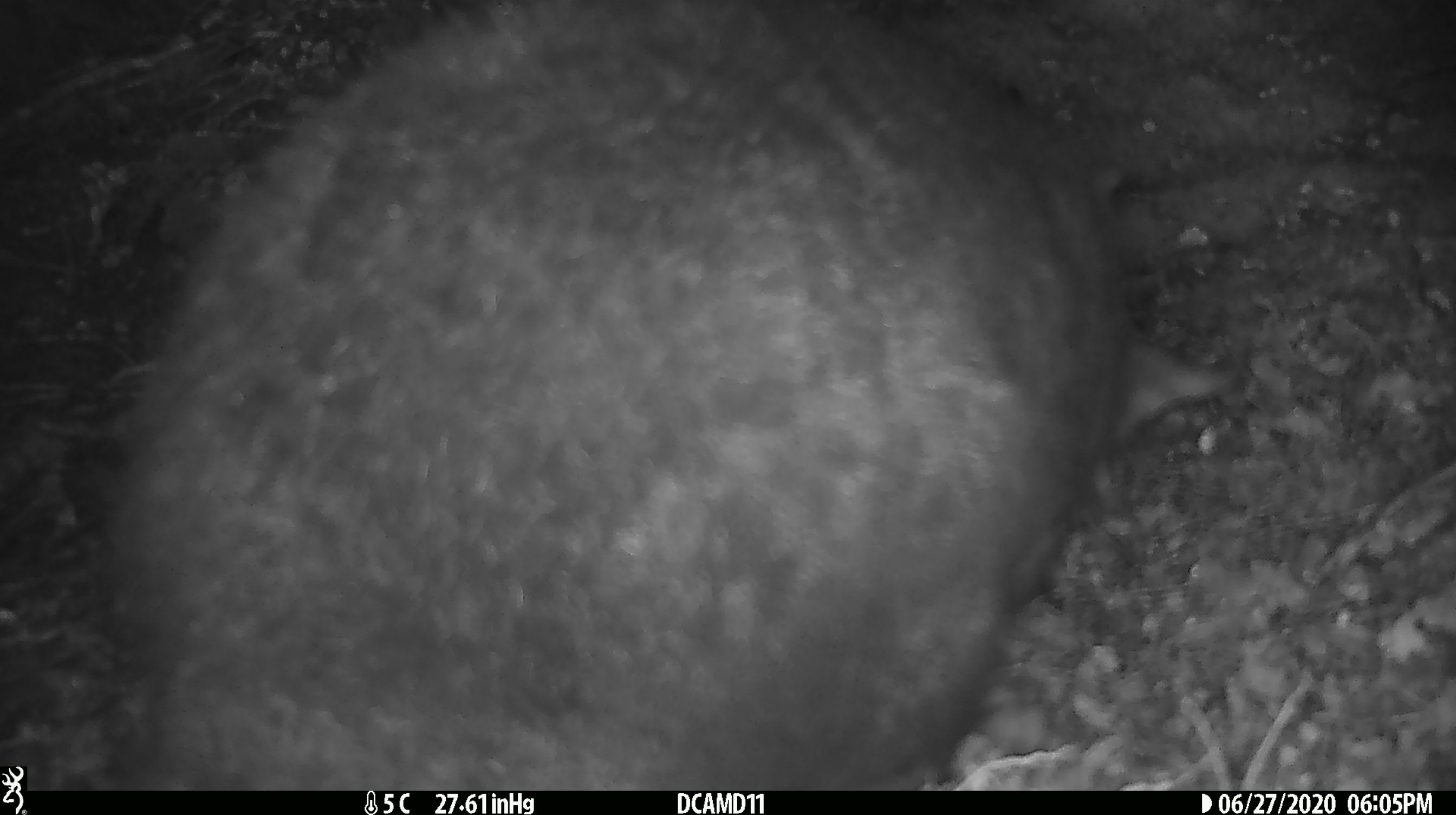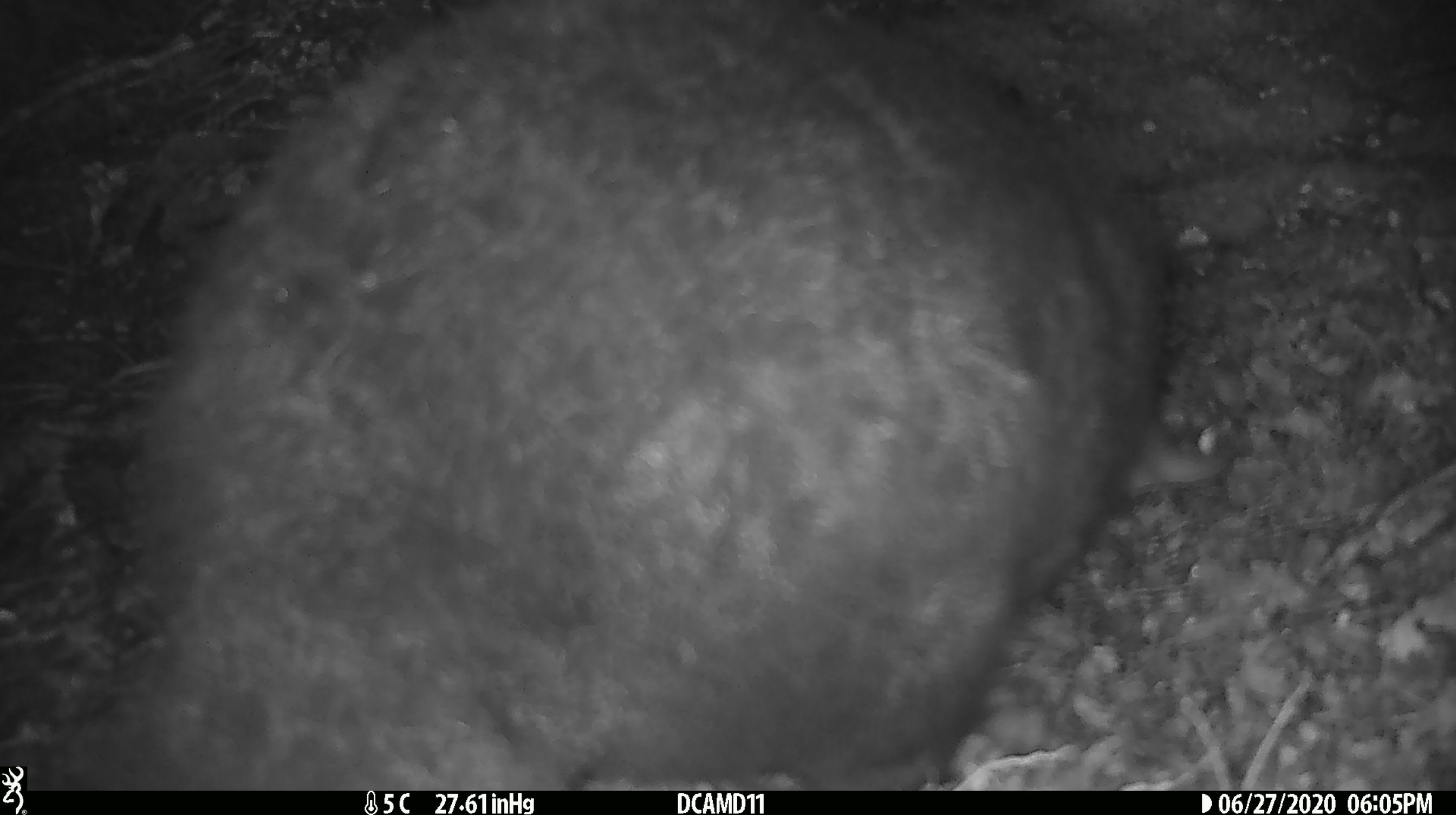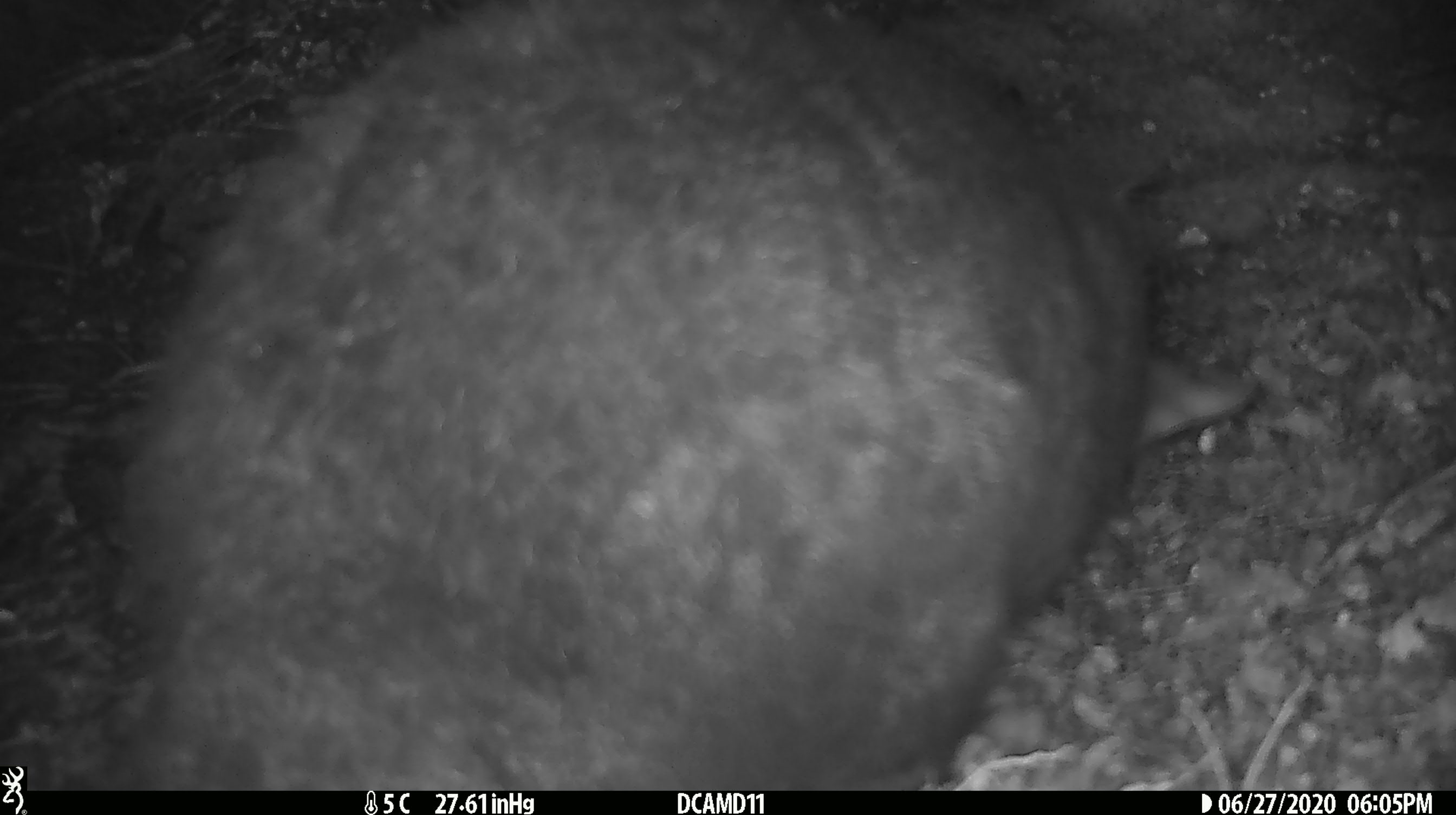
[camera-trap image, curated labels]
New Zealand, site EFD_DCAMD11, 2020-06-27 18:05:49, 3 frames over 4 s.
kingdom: Animalia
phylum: Chordata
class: Mammalia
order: Diprotodontia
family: Phalangeridae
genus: Trichosurus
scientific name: Trichosurus vulpecula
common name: common brushtail possum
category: possum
Possum (common brushtail possum) (Trichosurus vulpecula).